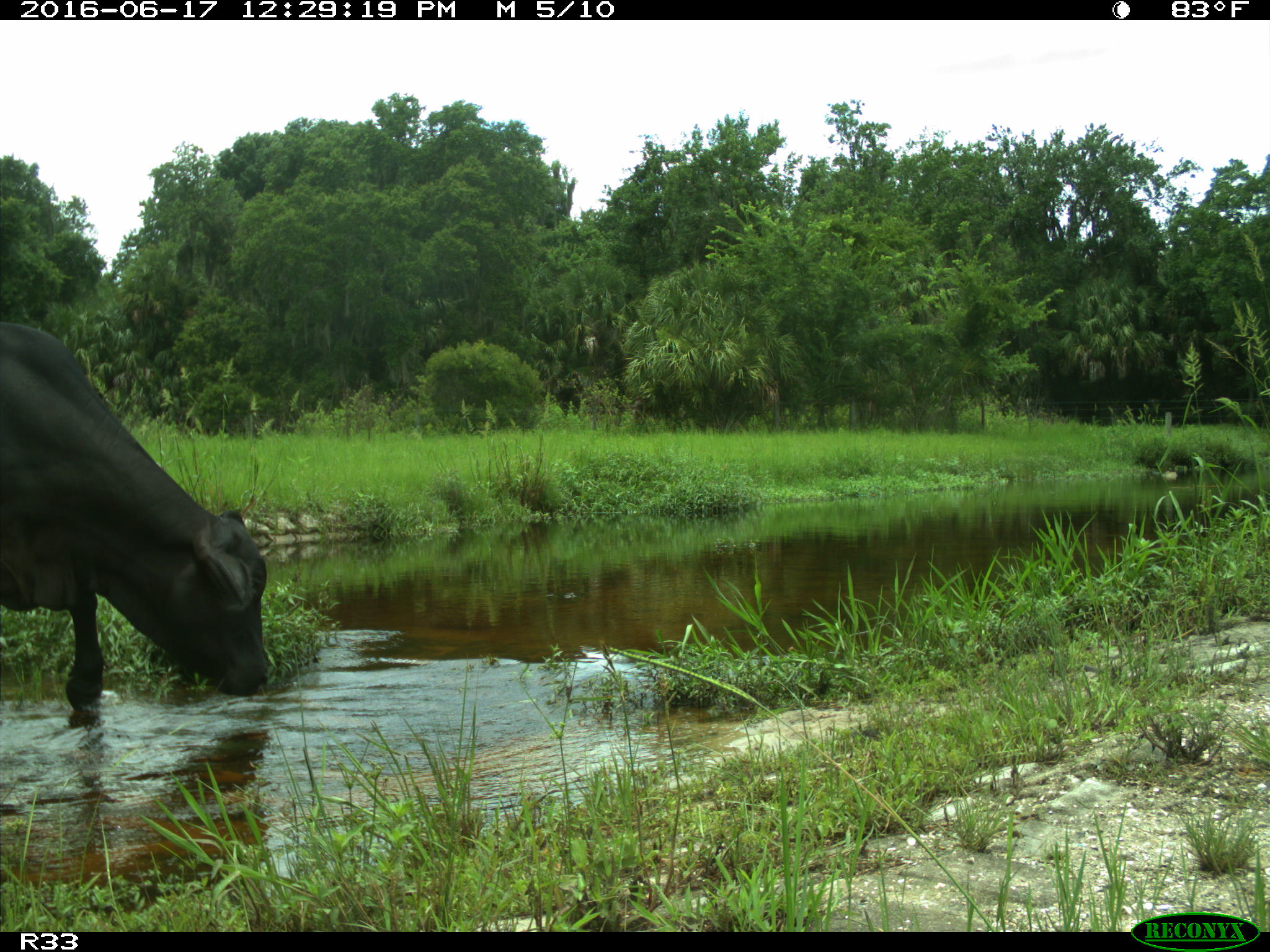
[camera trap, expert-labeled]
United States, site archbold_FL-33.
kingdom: Animalia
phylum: Chordata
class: Mammalia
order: Artiodactyla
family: Bovidae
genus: Bos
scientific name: Bos taurus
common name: domestic cow